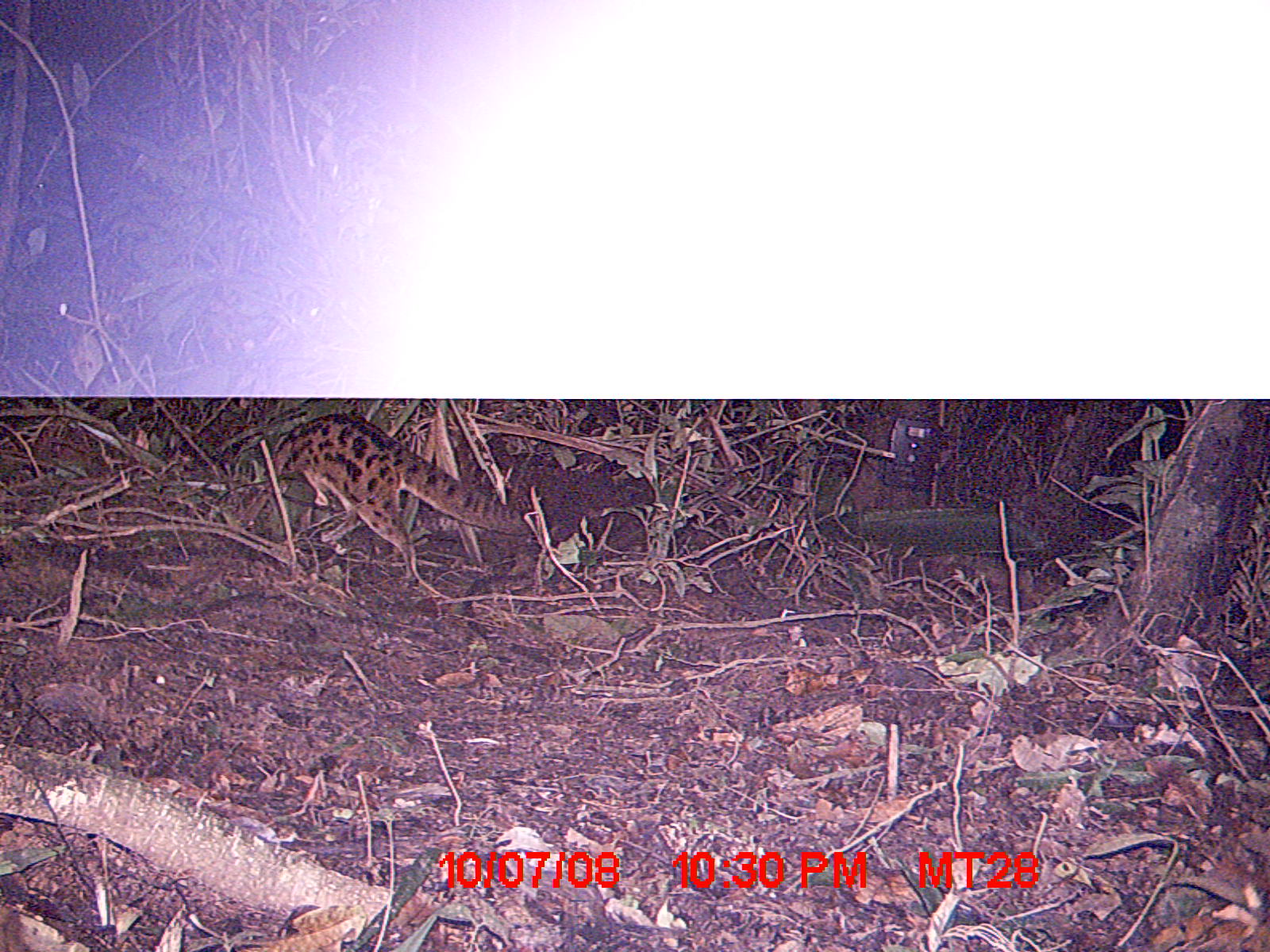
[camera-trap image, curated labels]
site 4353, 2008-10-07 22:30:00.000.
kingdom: Animalia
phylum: Chordata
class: Aves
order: Cuculiformes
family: Cuculidae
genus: Coua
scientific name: Coua serriana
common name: red-breasted coua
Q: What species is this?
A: Coua serriana (red-breasted coua).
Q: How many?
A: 1.